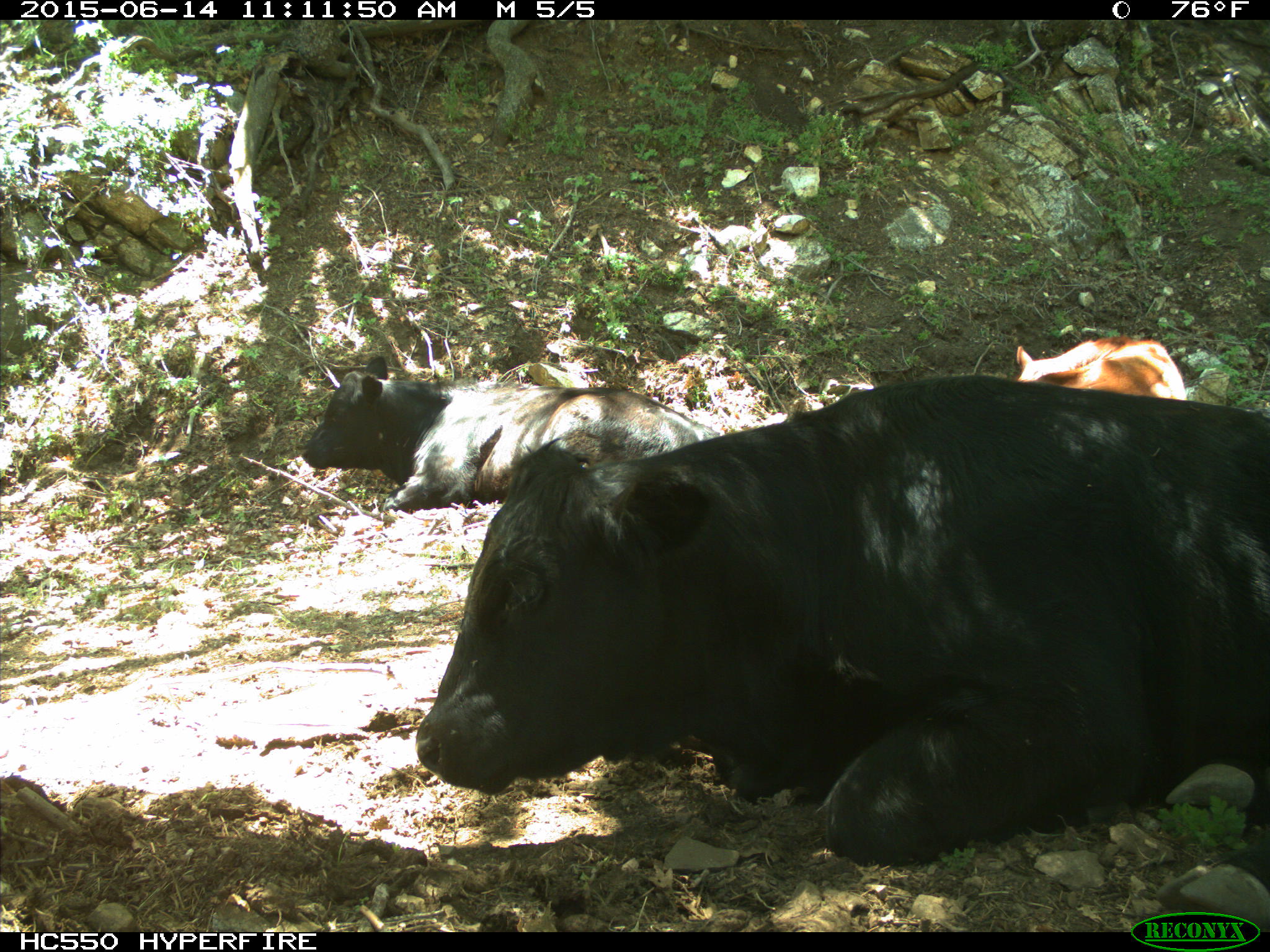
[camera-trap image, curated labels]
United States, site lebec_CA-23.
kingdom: Animalia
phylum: Chordata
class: Mammalia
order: Artiodactyla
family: Bovidae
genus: Bos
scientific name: Bos taurus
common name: domestic cow